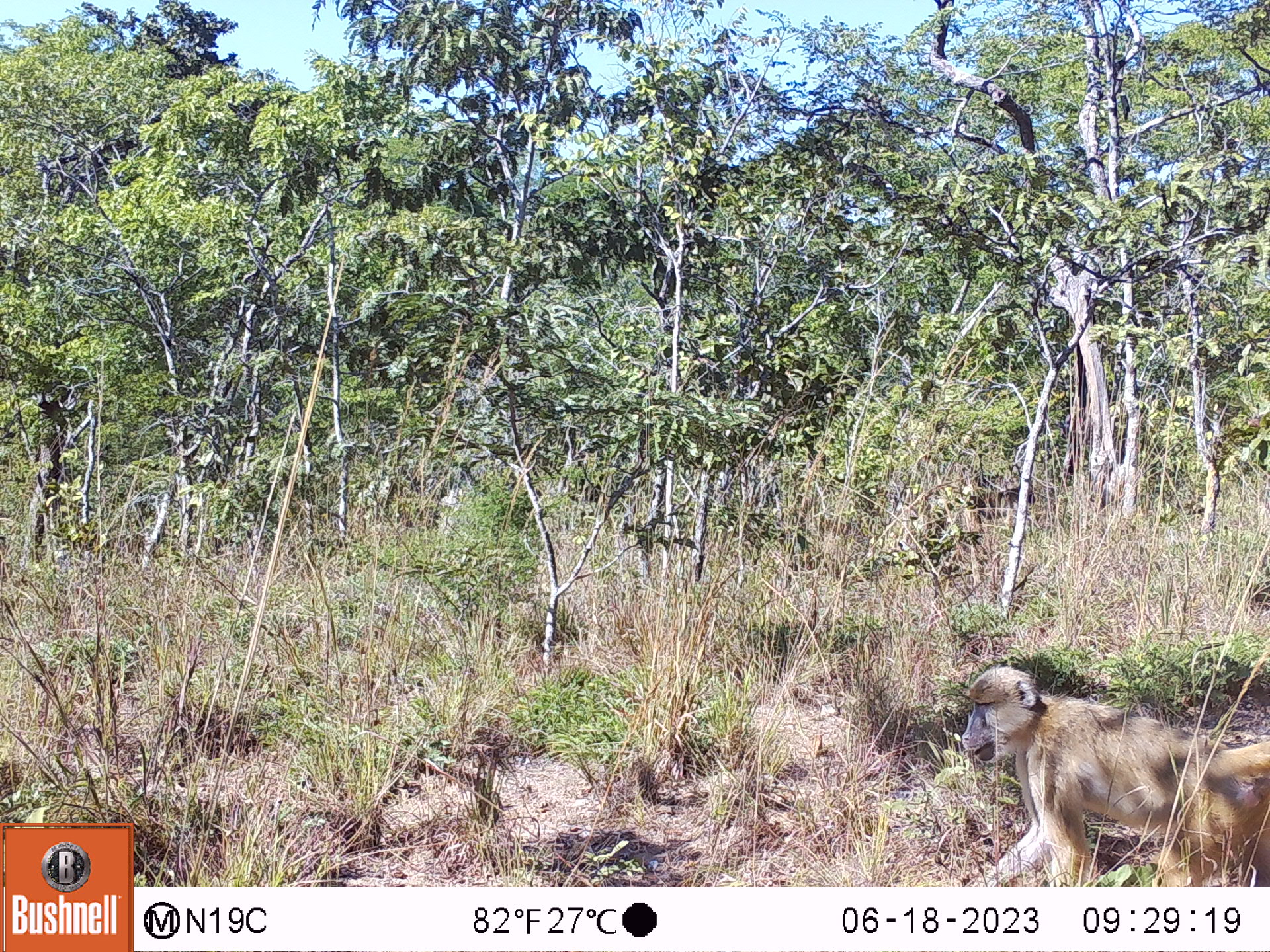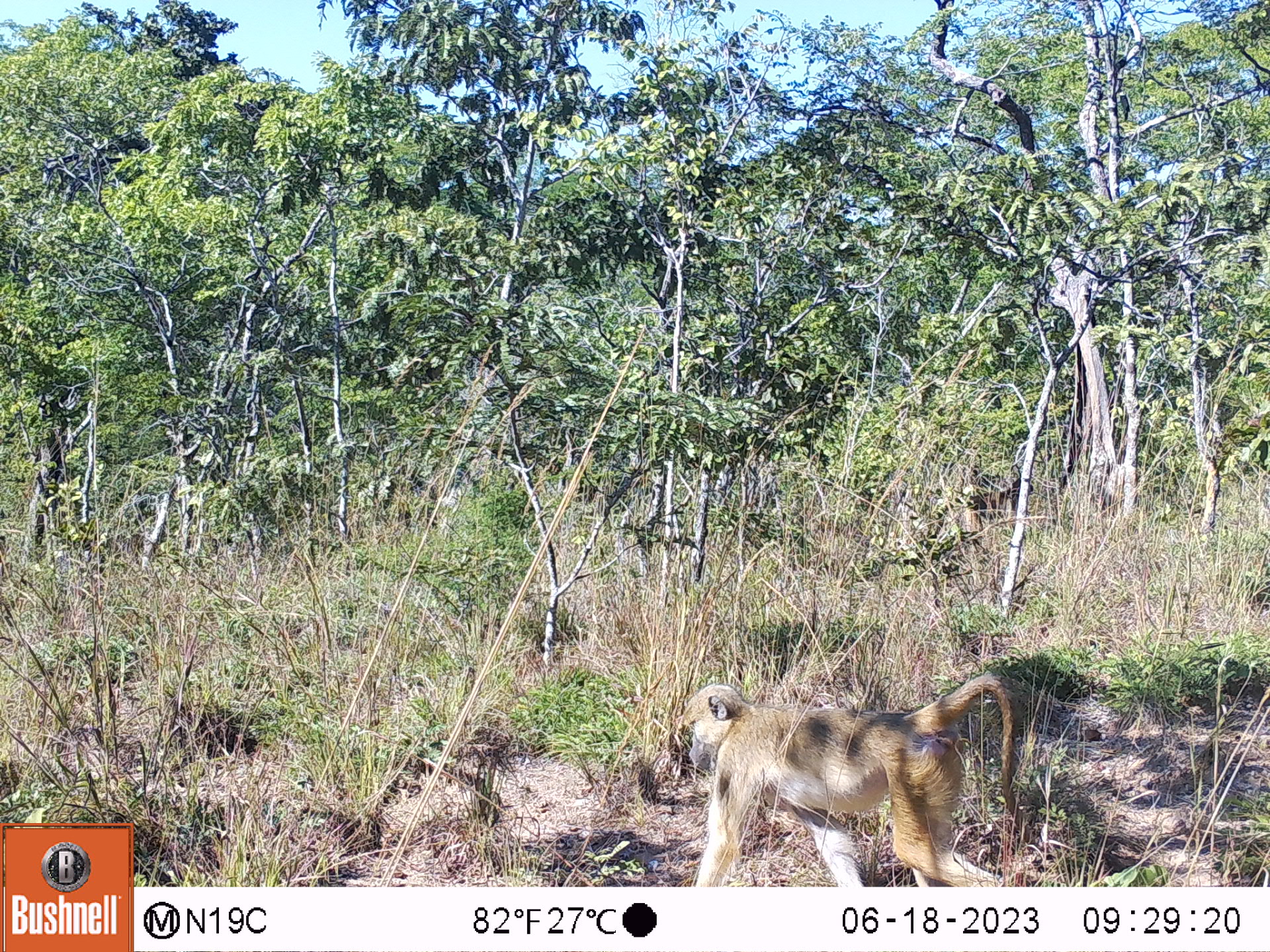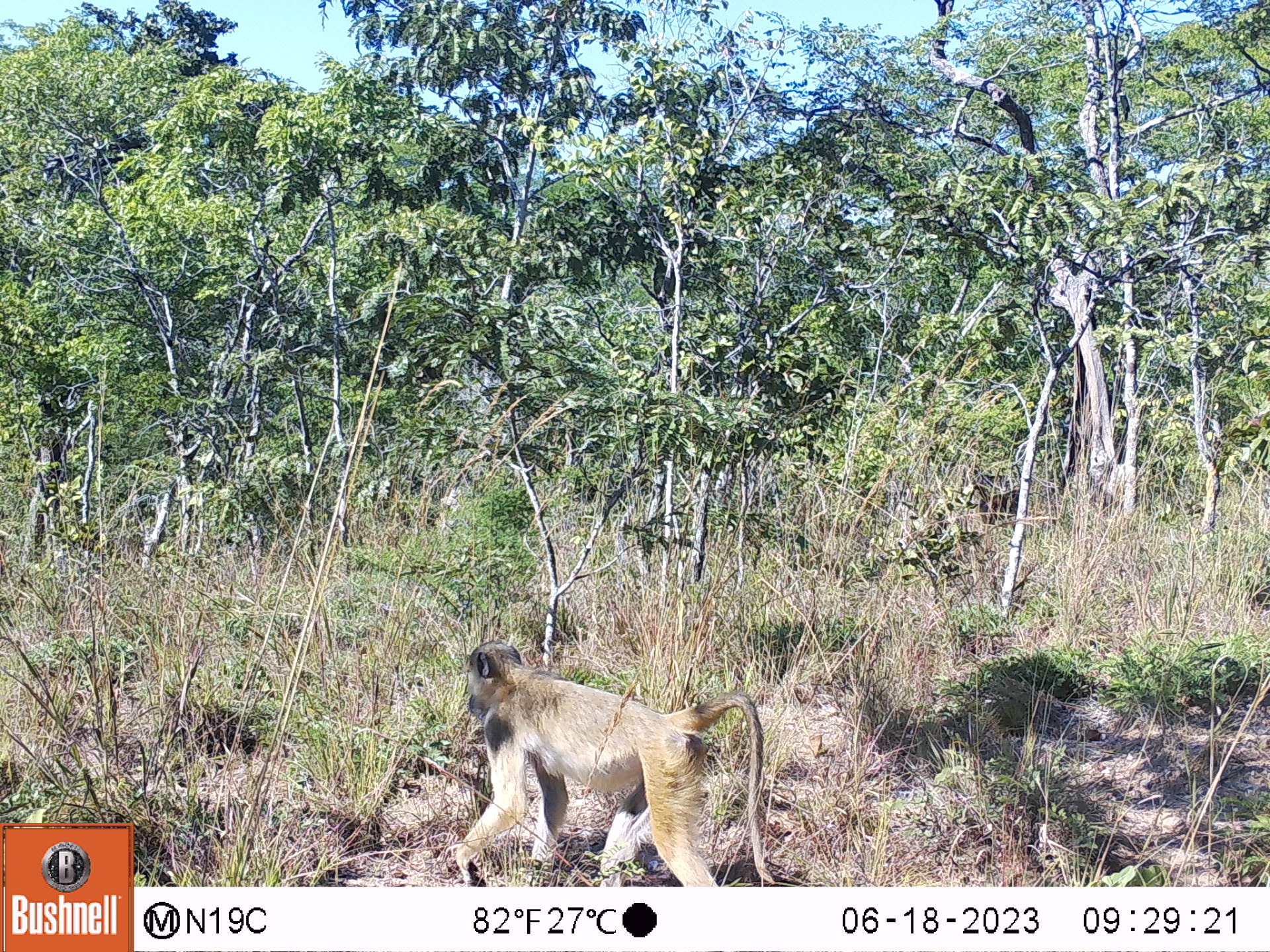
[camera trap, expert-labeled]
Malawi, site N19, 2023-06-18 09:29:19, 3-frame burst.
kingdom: Animalia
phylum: Chordata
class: Mammalia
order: Primates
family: Cercopithecidae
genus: Papio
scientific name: Papio cynocephalus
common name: yellow baboon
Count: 2.